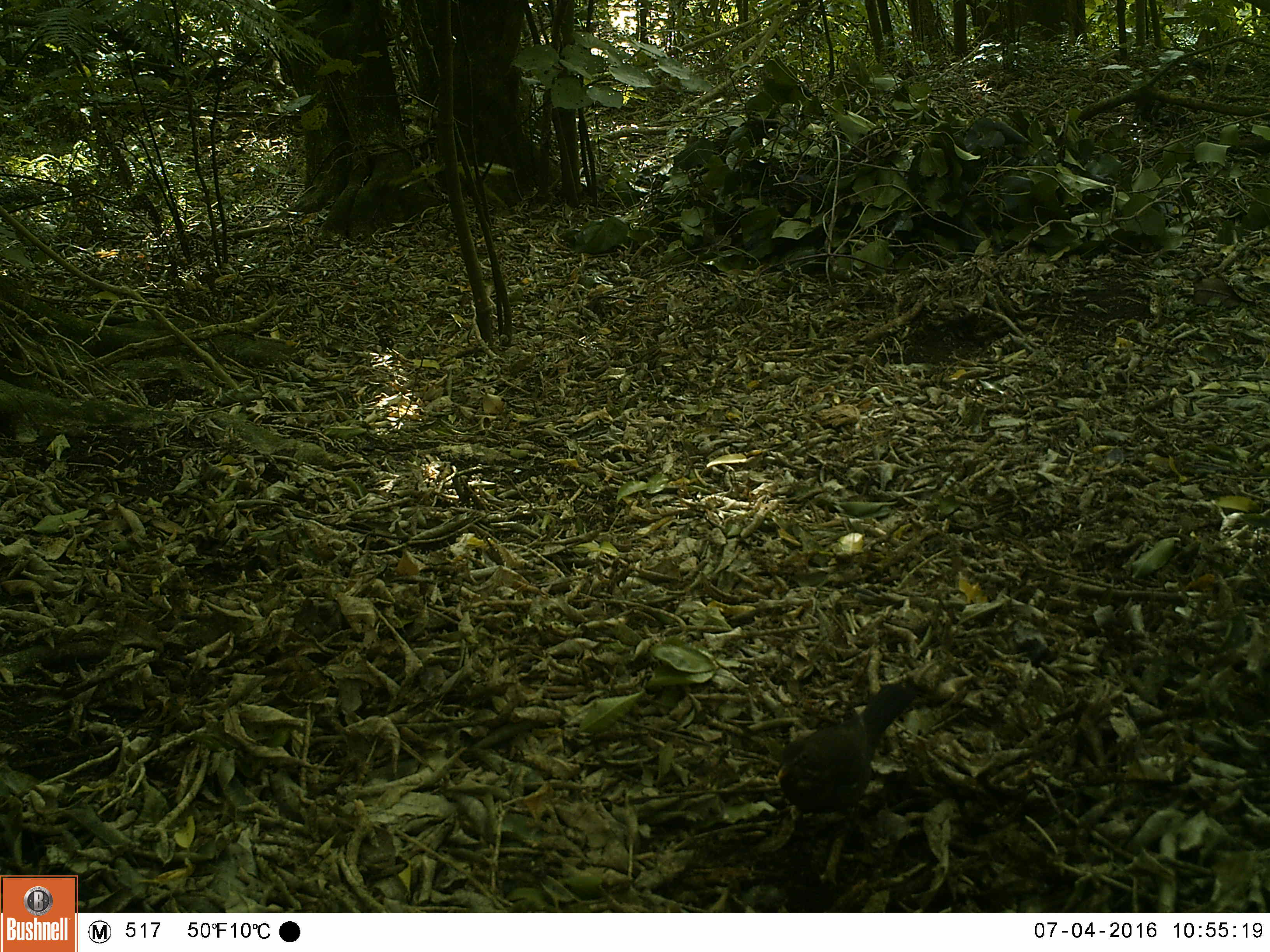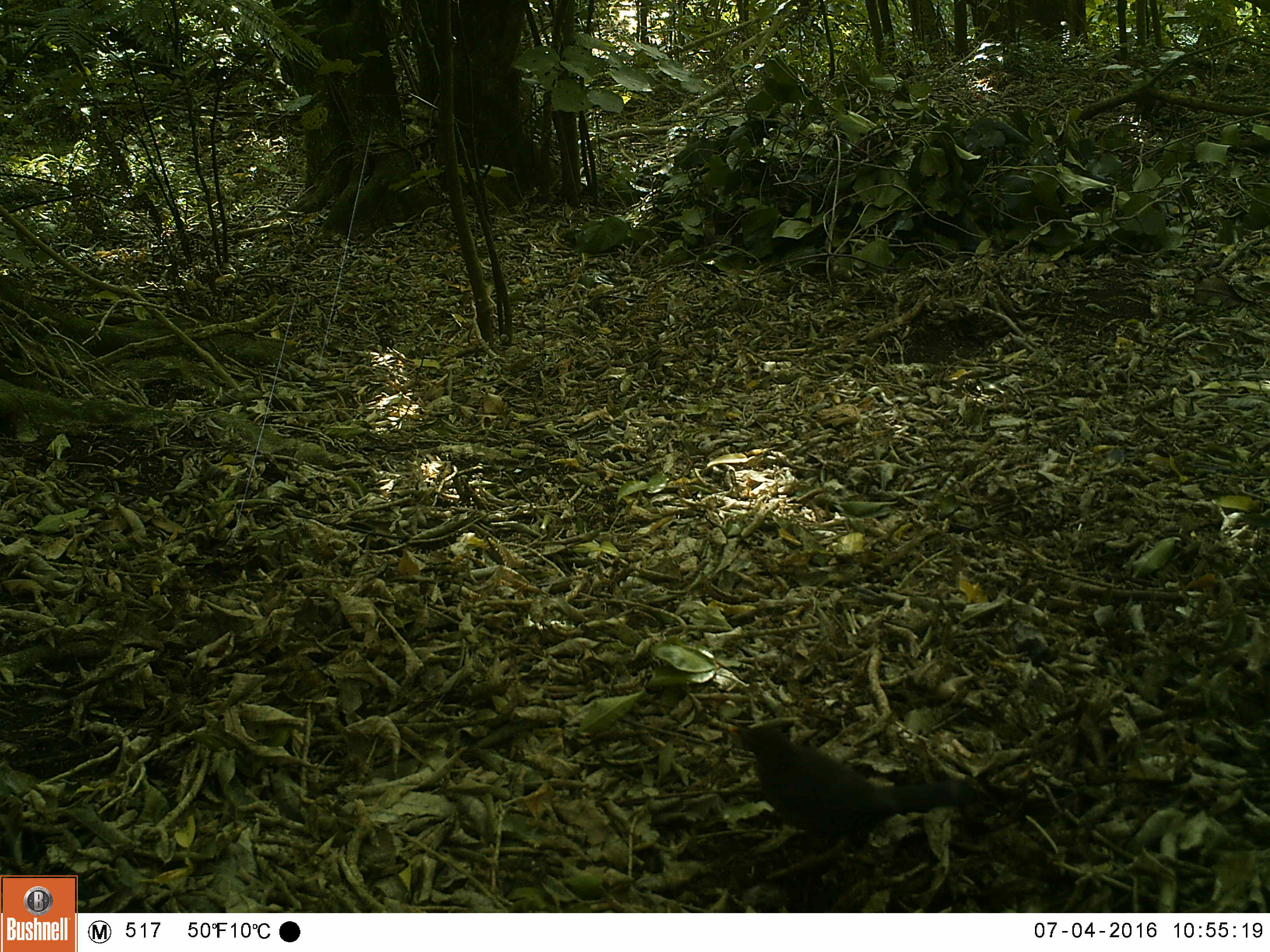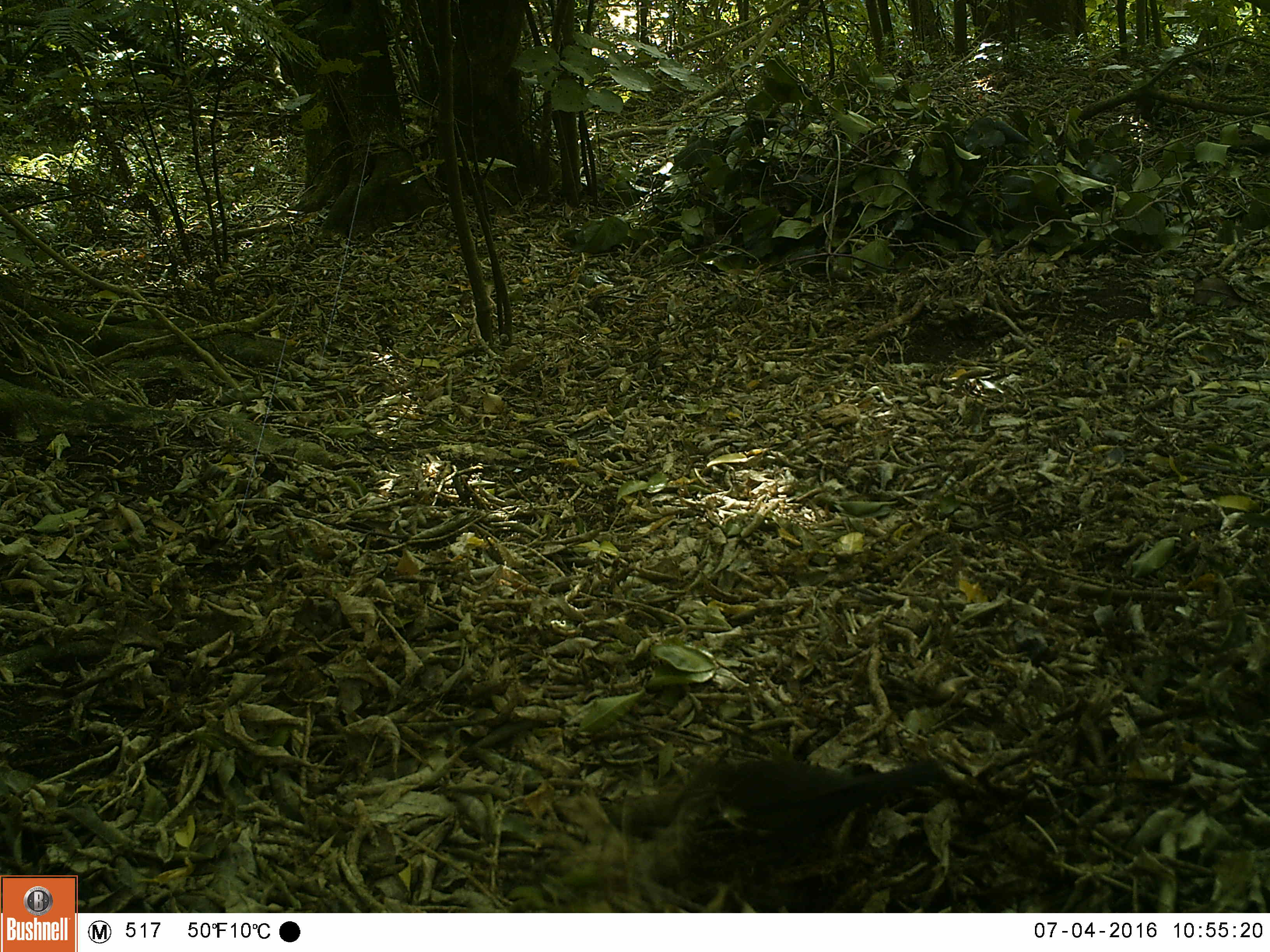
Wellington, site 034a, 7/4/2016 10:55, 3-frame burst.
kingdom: Animalia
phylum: Chordata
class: Aves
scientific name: Aves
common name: bird